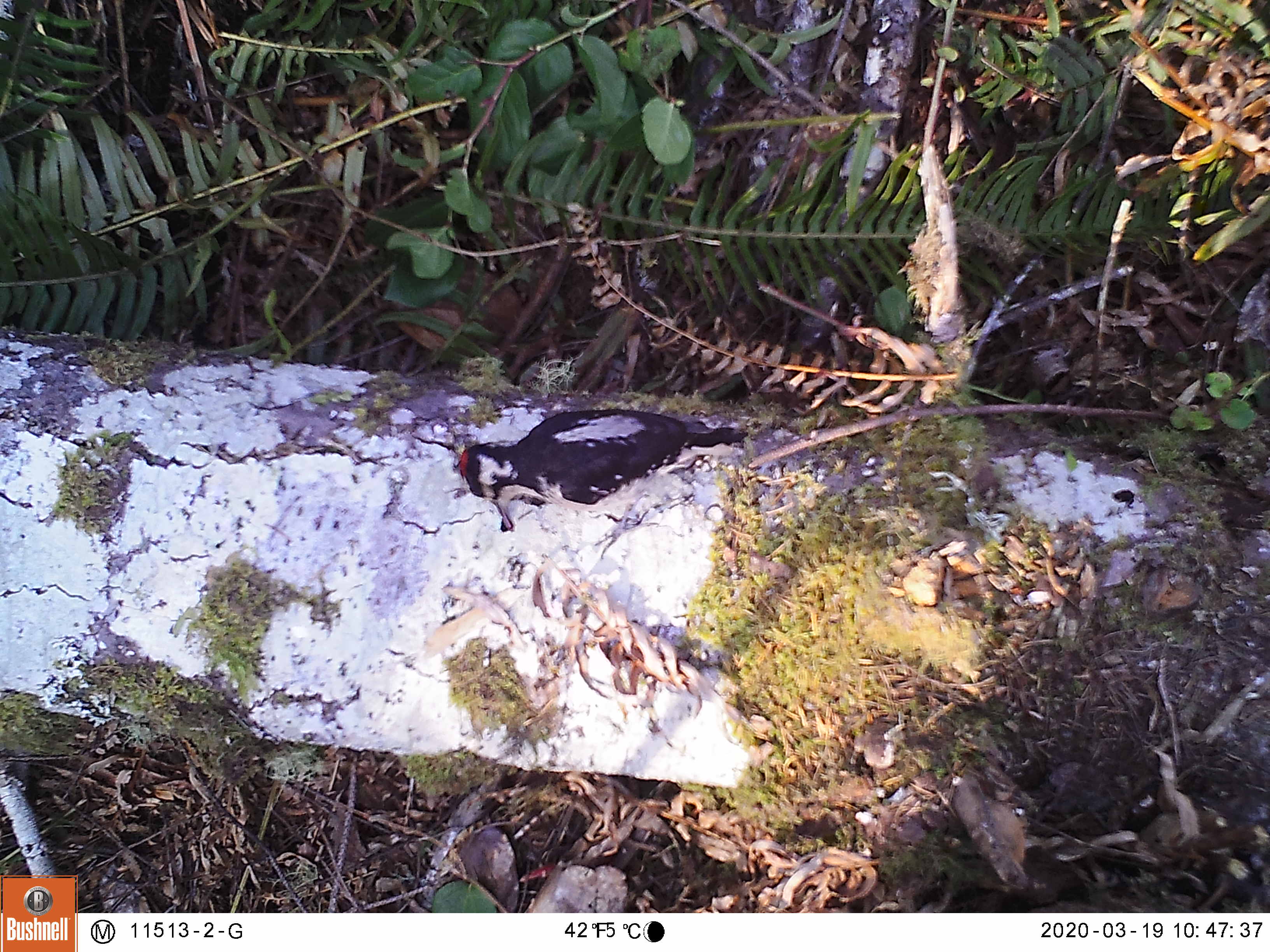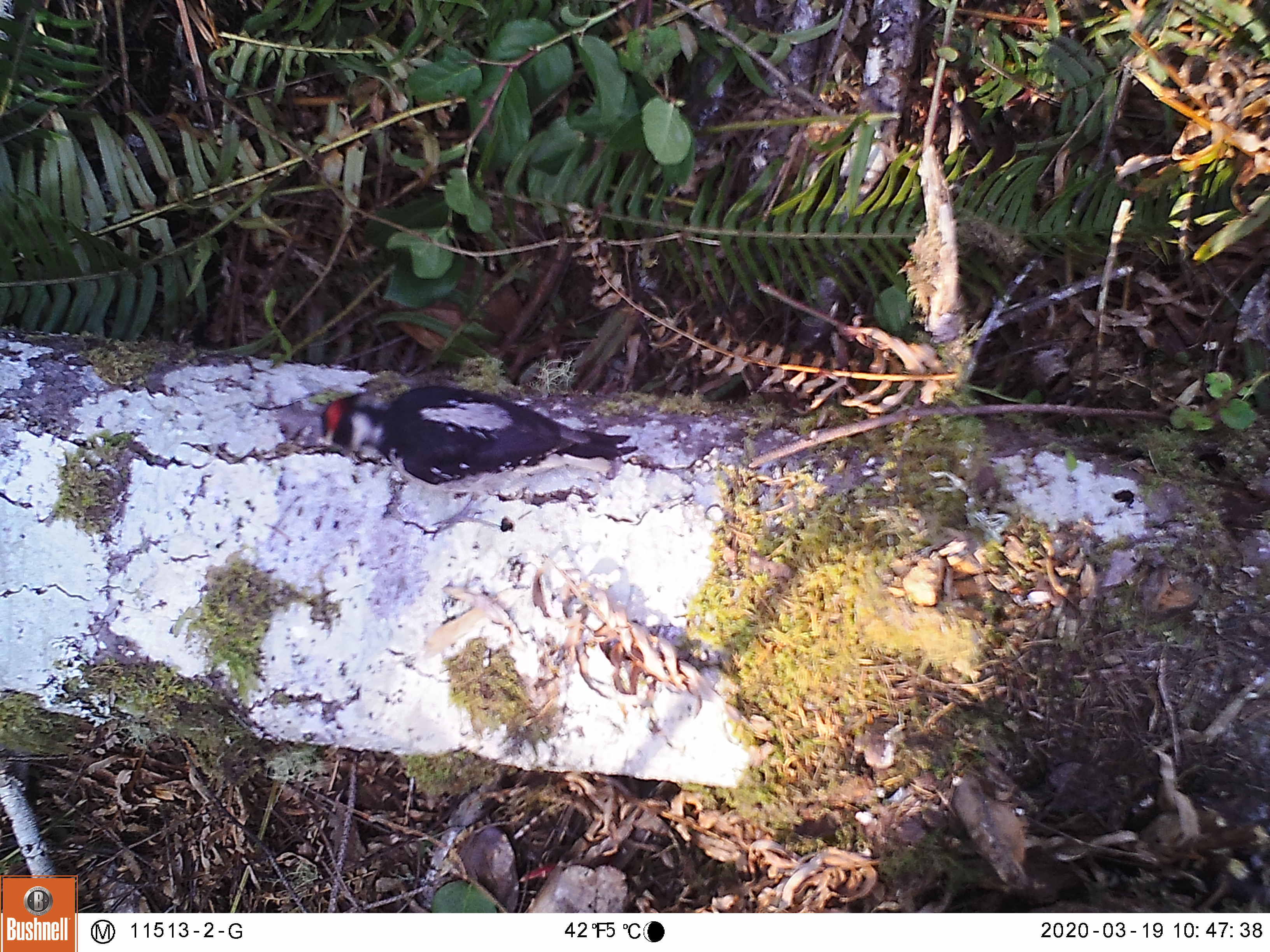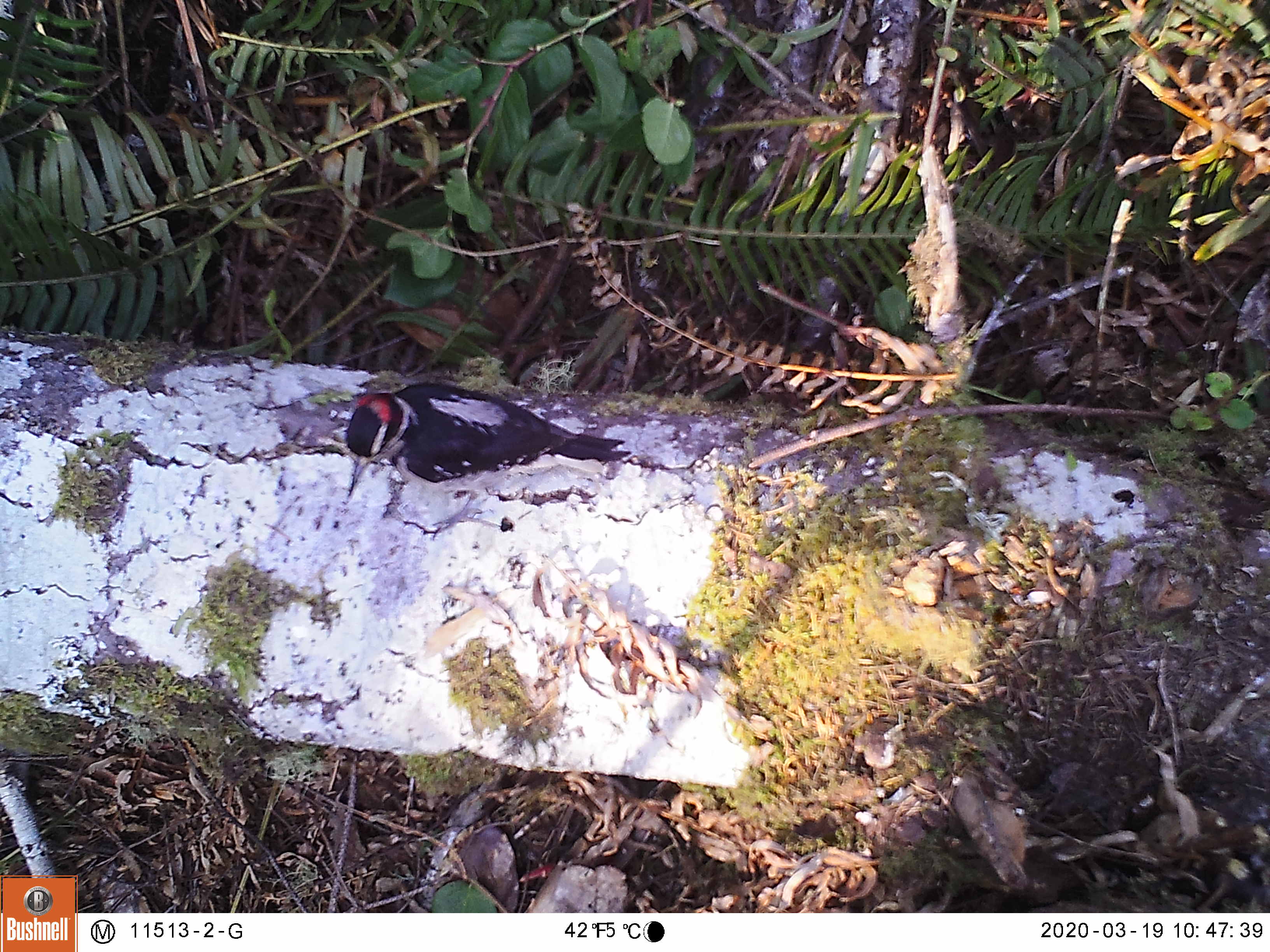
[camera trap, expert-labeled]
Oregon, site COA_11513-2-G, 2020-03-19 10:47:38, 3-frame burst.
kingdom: Animalia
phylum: Chordata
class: Aves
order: Piciformes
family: Picidae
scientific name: Picidae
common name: woodpeckers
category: picidae family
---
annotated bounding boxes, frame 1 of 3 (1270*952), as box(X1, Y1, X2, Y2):
picidae family: box(453, 404, 745, 517)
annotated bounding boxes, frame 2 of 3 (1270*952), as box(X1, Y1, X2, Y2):
picidae family: box(311, 382, 631, 475)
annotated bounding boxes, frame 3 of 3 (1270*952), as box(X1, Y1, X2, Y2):
picidae family: box(330, 381, 624, 504)